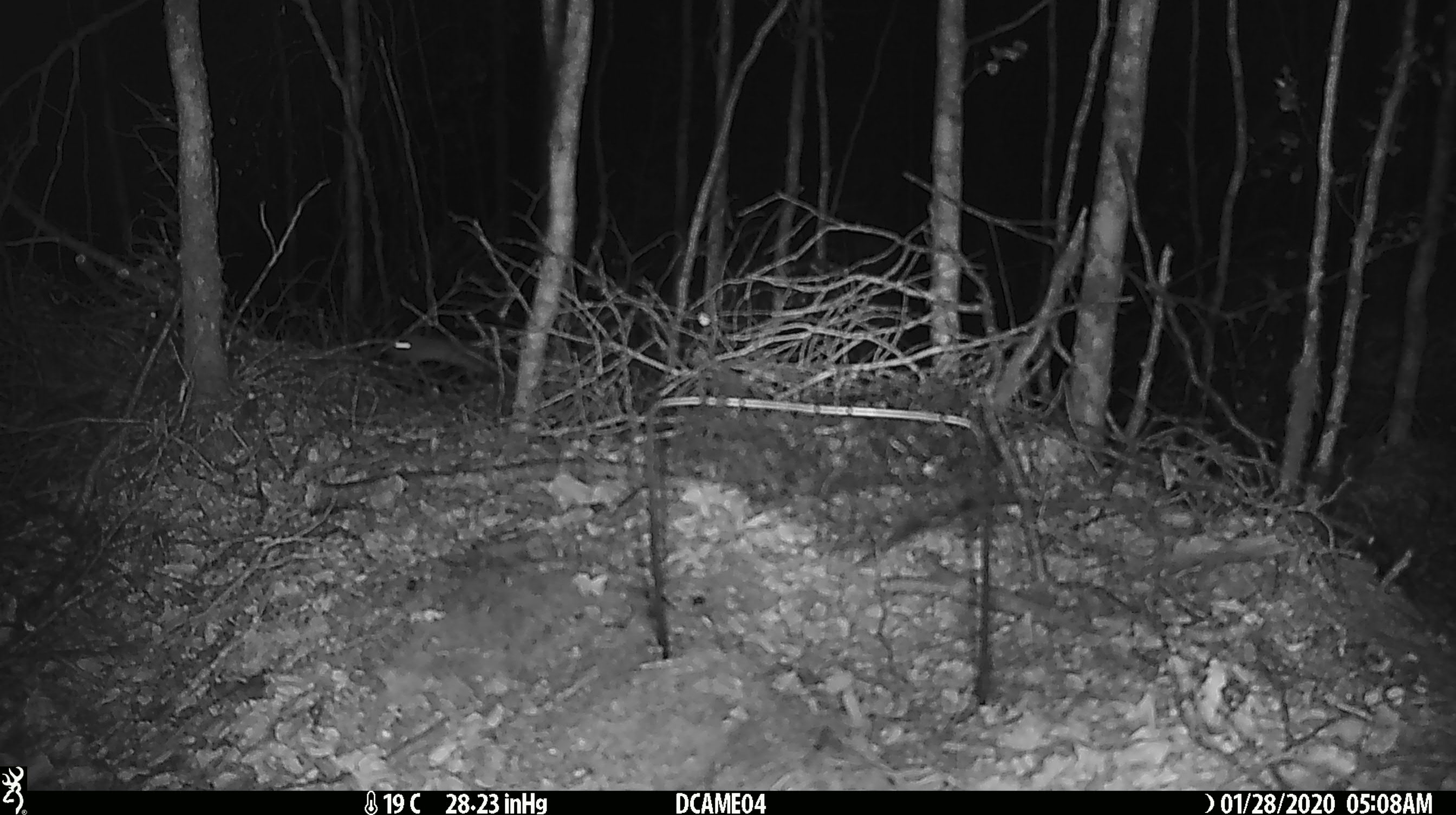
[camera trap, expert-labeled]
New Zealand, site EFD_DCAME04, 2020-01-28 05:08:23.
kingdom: Animalia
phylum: Chordata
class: Mammalia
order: Rodentia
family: Muridae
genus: Mus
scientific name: Mus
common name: mouse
Mouse (Mus).